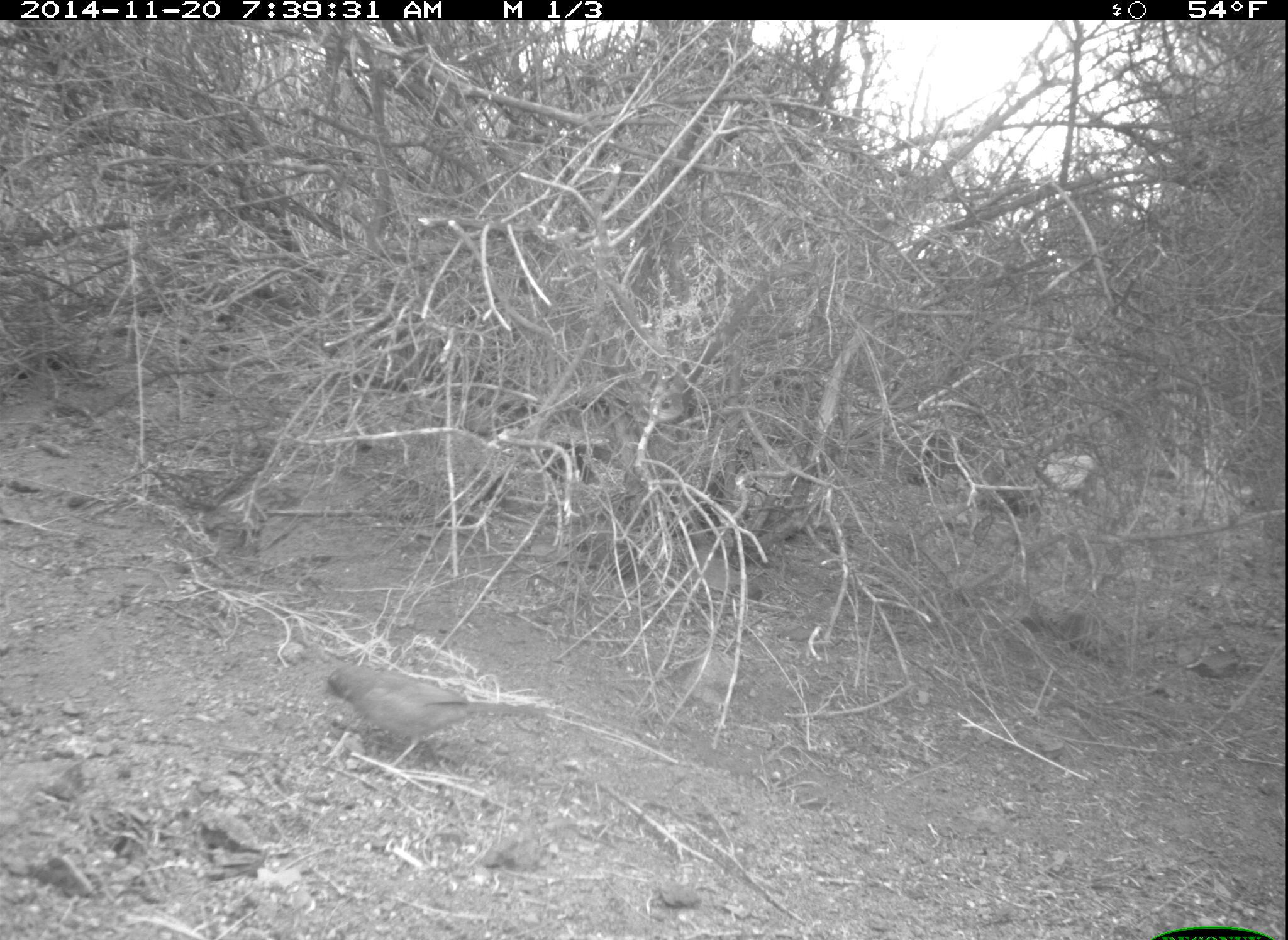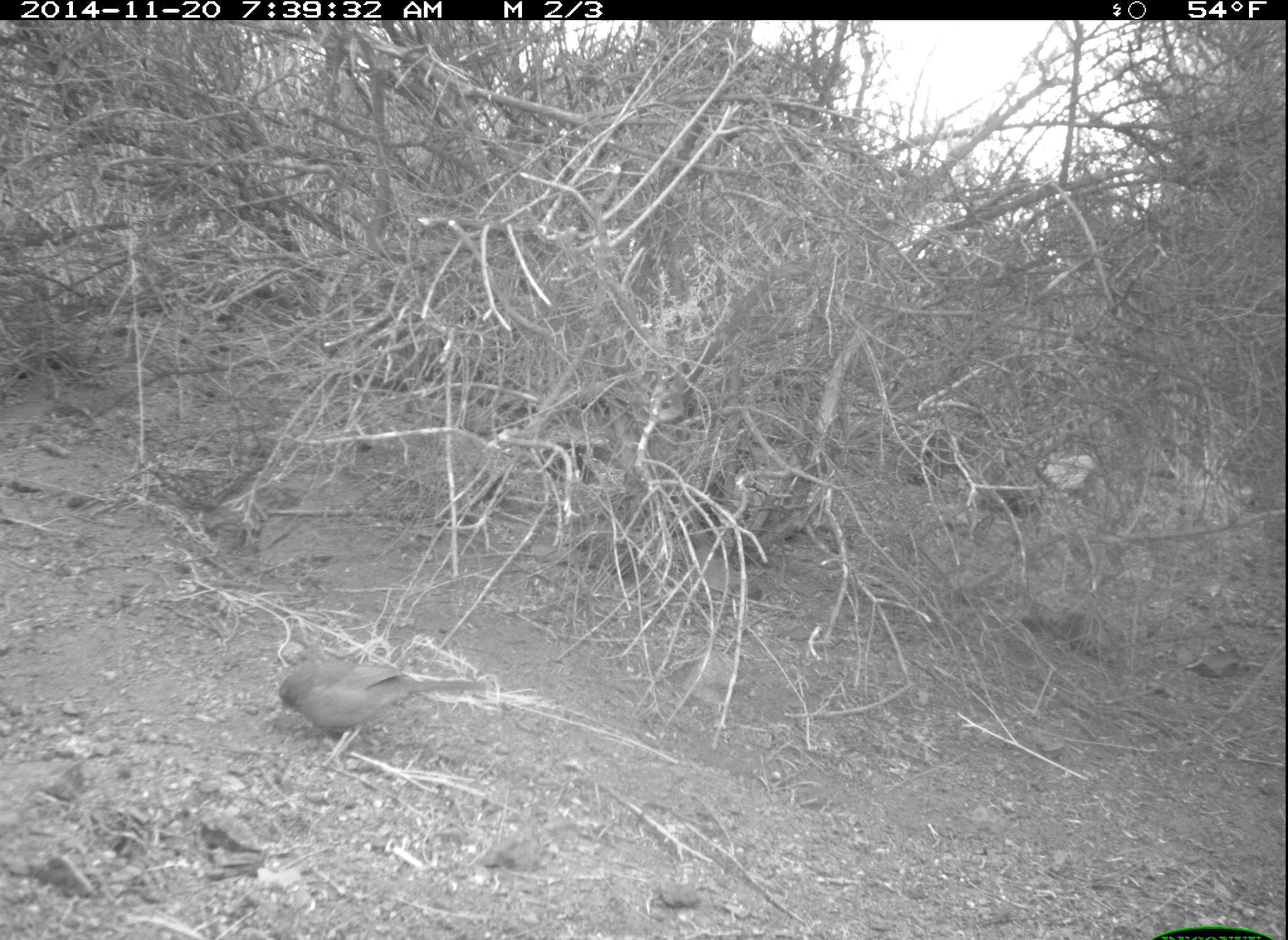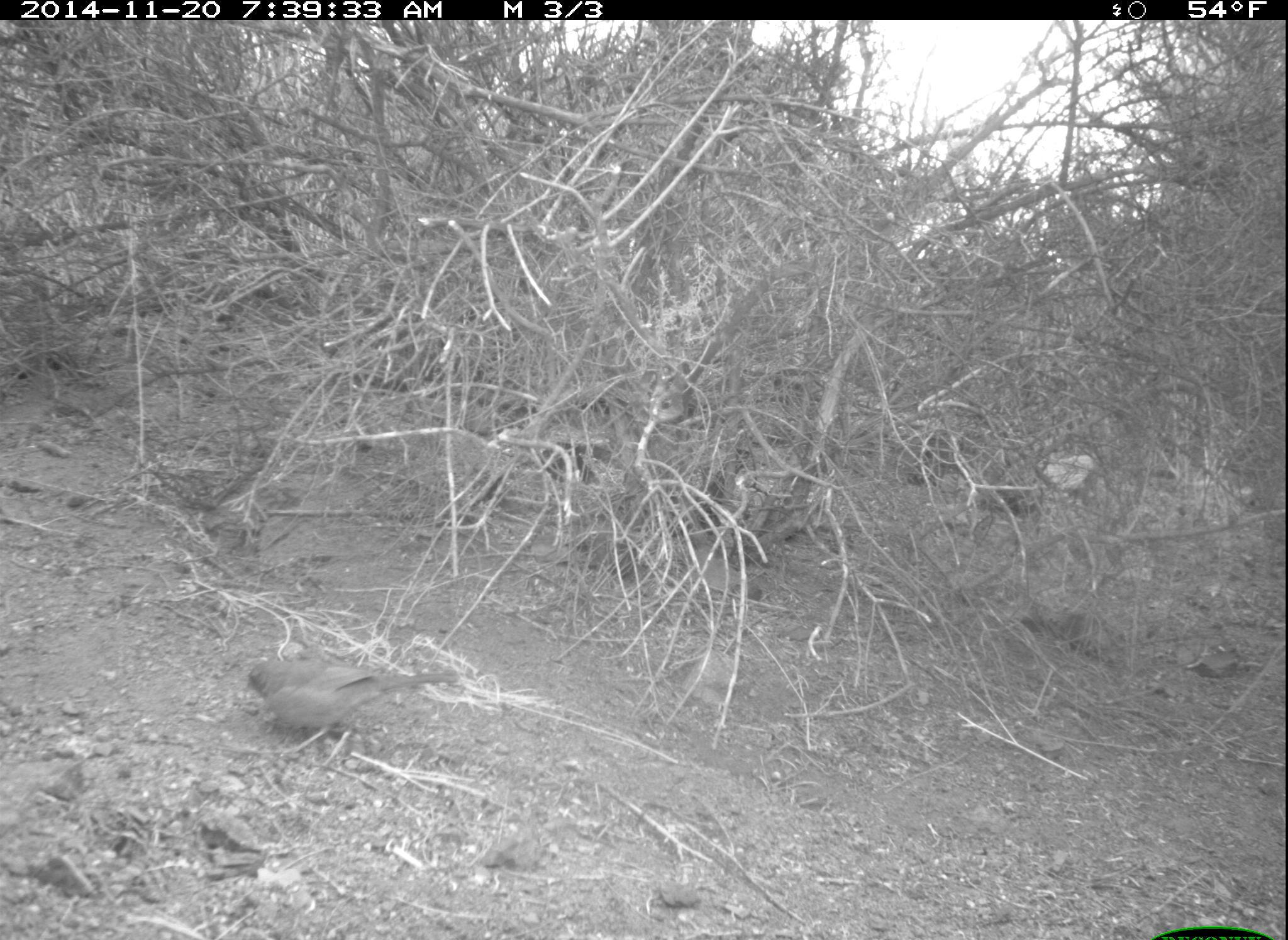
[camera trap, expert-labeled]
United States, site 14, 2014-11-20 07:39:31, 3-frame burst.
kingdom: Animalia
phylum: Chordata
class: Aves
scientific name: Aves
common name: bird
Bird (Aves).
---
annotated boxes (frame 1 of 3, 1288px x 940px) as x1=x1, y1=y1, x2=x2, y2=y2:
bird: x1=320, y1=664, x2=545, y2=772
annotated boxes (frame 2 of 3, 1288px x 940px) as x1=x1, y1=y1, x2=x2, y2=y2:
bird: x1=277, y1=661, x2=487, y2=771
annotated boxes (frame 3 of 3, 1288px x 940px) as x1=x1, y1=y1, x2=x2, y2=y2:
bird: x1=242, y1=660, x2=459, y2=745